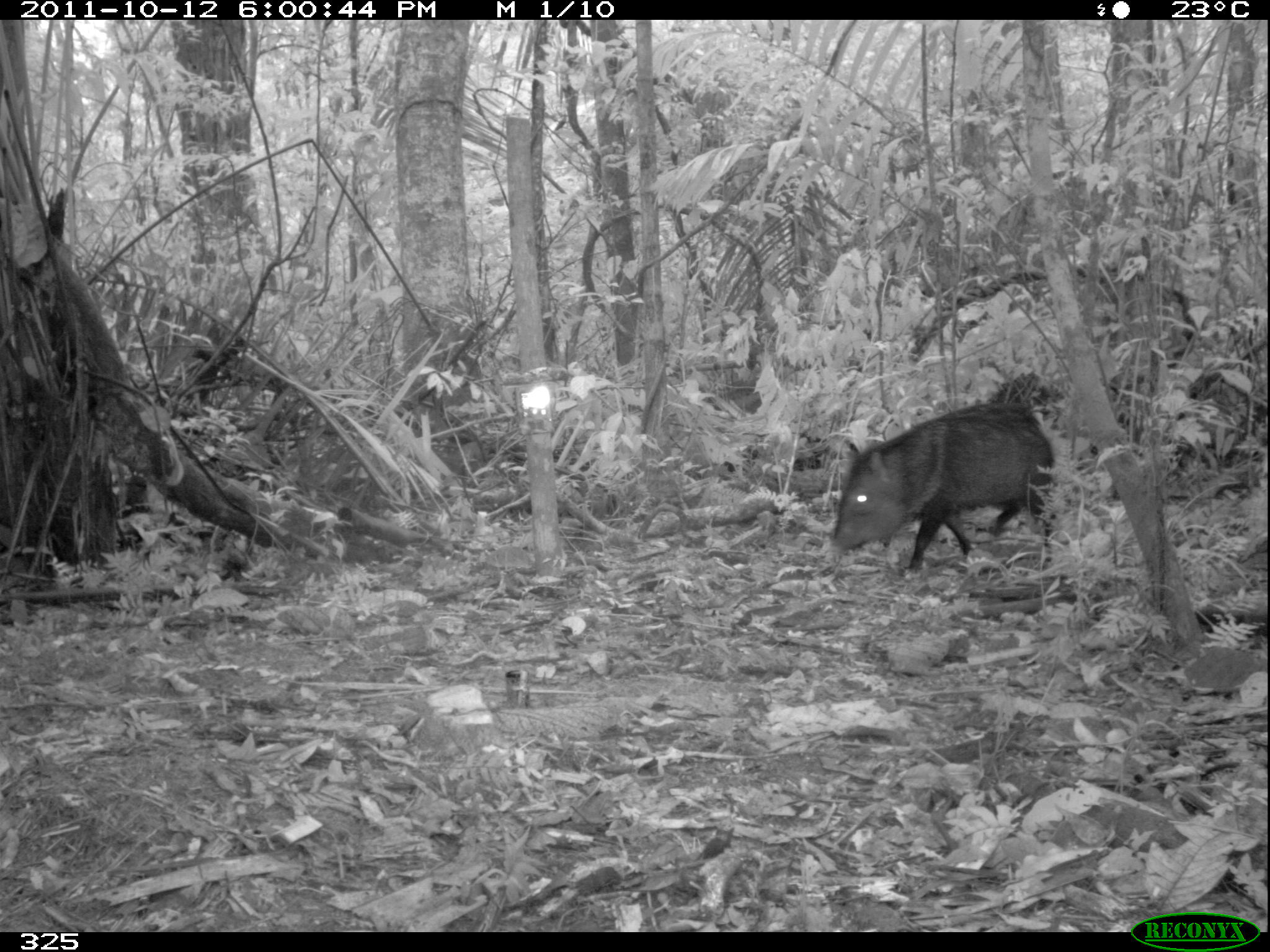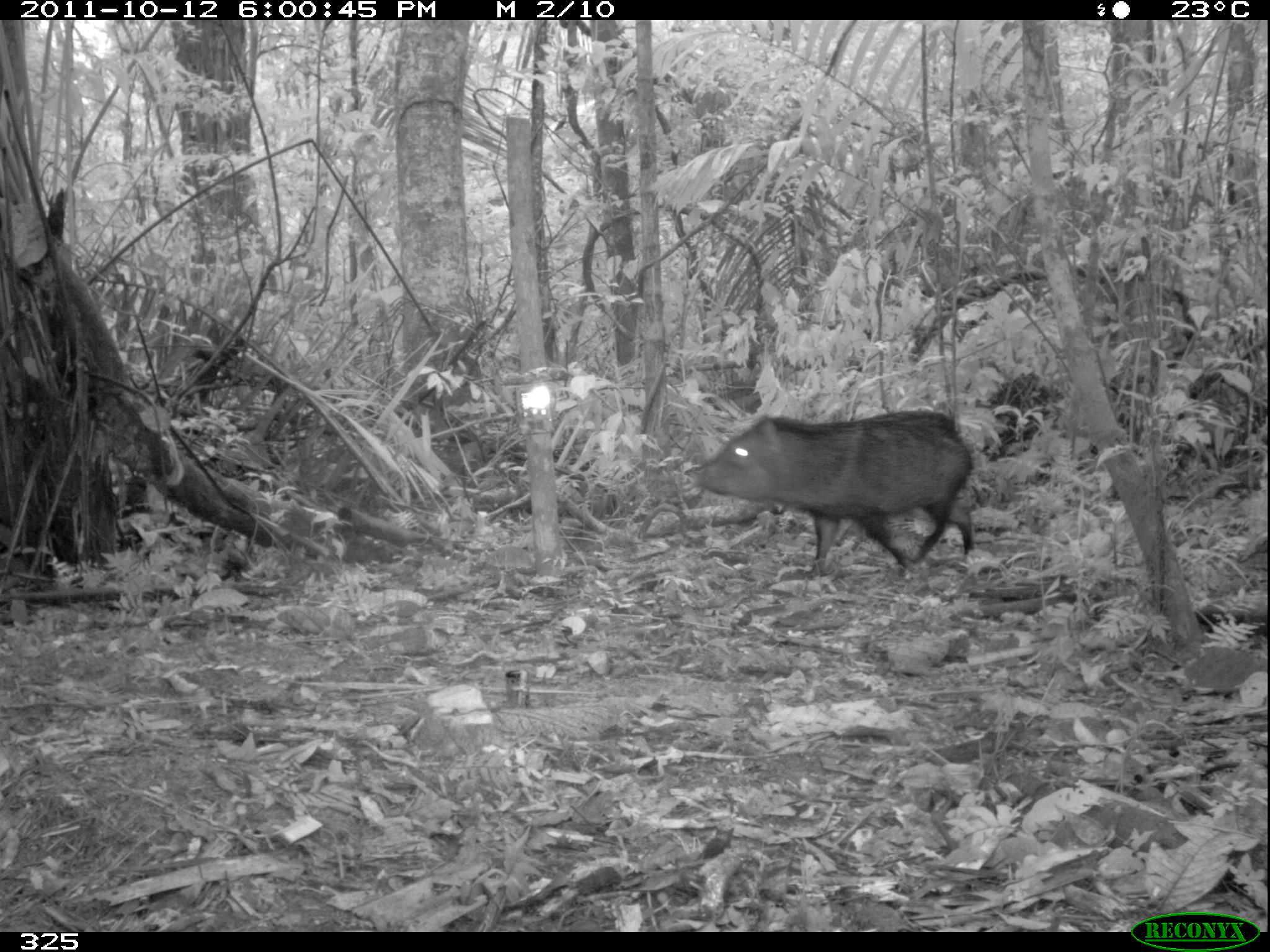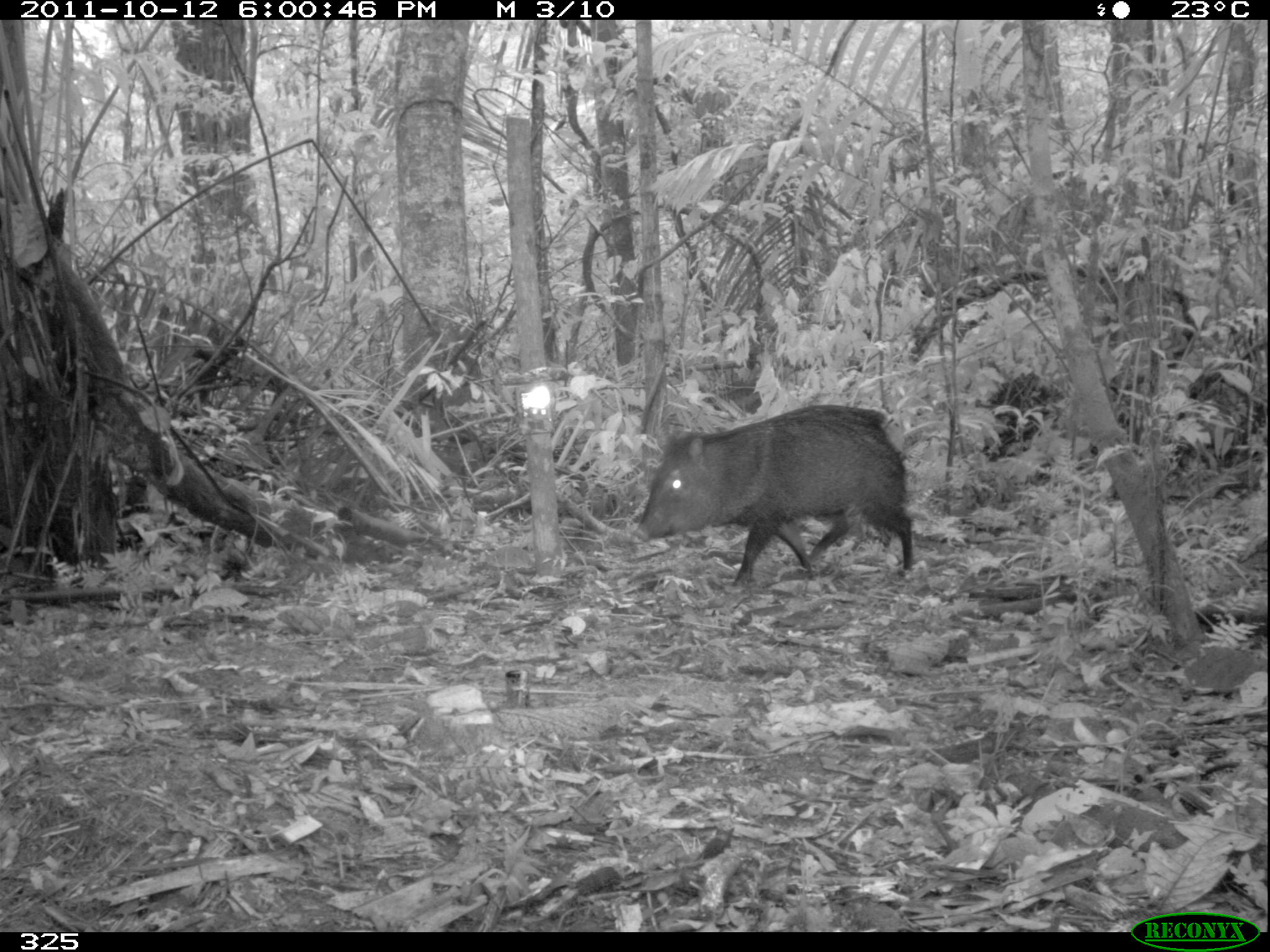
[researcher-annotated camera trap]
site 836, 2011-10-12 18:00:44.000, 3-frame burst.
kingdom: Animalia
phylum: Chordata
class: Mammalia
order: Artiodactyla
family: Tayassuidae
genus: Pecari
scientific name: Pecari tajacu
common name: collared peccary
Pecari tajacu (collared peccary).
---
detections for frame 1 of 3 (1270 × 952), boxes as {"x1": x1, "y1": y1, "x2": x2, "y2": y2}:
pecari tajacu: {"x1": 827, "y1": 405, "x2": 1053, "y2": 576}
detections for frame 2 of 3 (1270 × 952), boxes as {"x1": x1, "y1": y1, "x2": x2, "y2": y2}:
pecari tajacu: {"x1": 681, "y1": 409, "x2": 976, "y2": 577}; {"x1": 986, "y1": 369, "x2": 1068, "y2": 449}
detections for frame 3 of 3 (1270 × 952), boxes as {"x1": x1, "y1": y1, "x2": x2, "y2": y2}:
pecari tajacu: {"x1": 627, "y1": 402, "x2": 914, "y2": 590}; {"x1": 978, "y1": 372, "x2": 1064, "y2": 461}